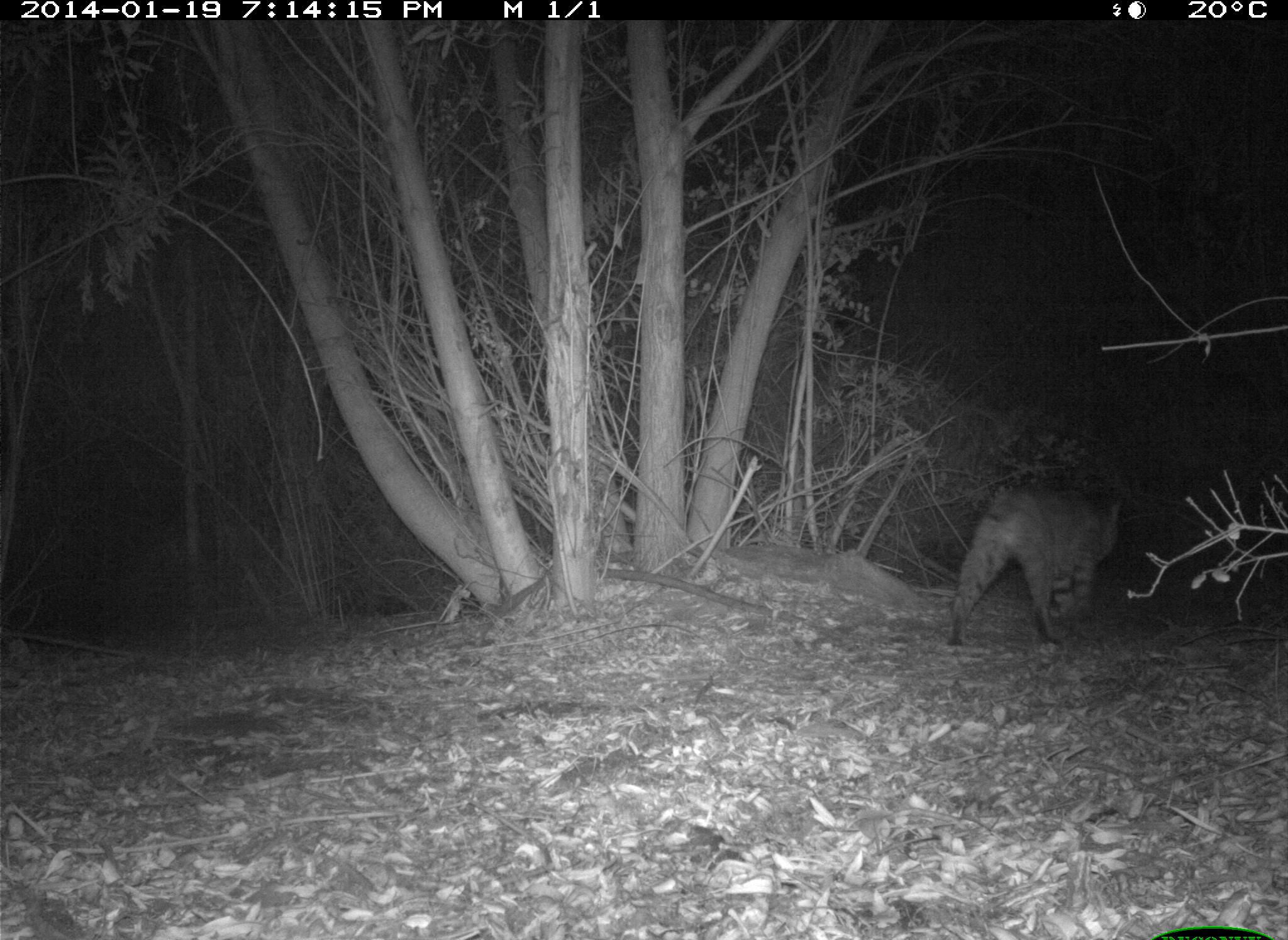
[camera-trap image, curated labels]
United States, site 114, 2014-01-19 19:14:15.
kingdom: Animalia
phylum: Chordata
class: Mammalia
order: Carnivora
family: Felidae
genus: Lynx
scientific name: Lynx rufus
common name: bobcat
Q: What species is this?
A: Bobcat (Lynx rufus).